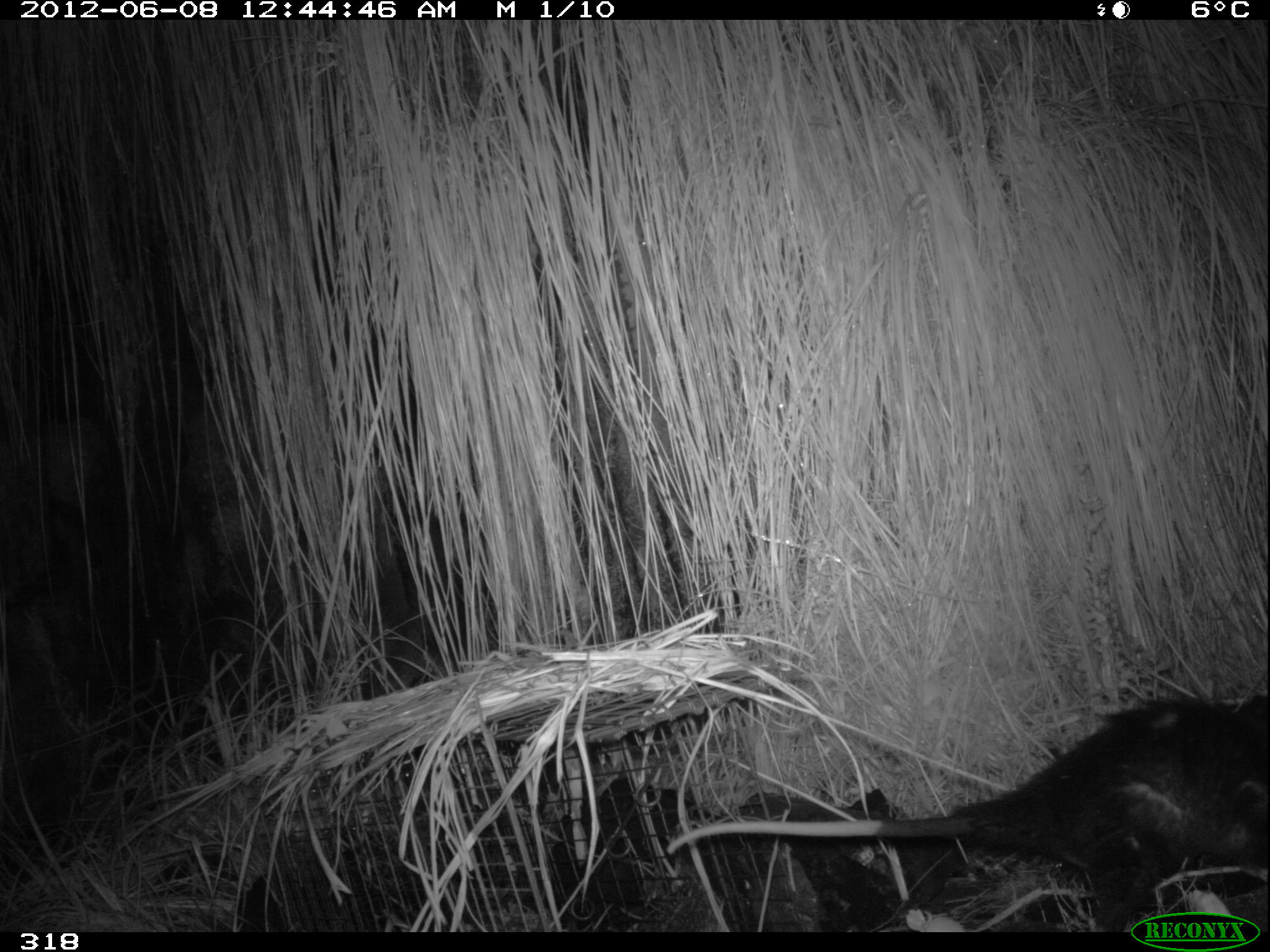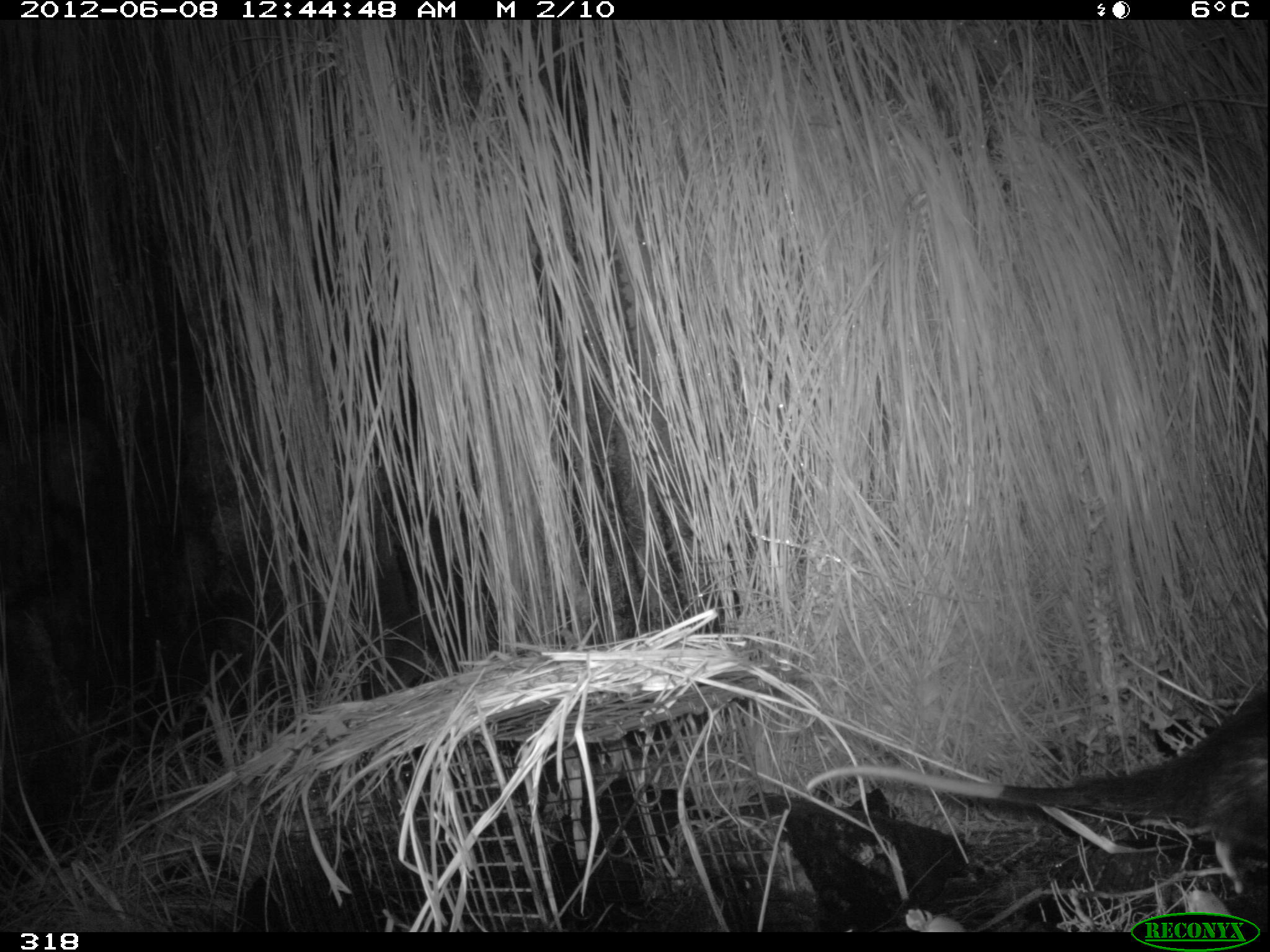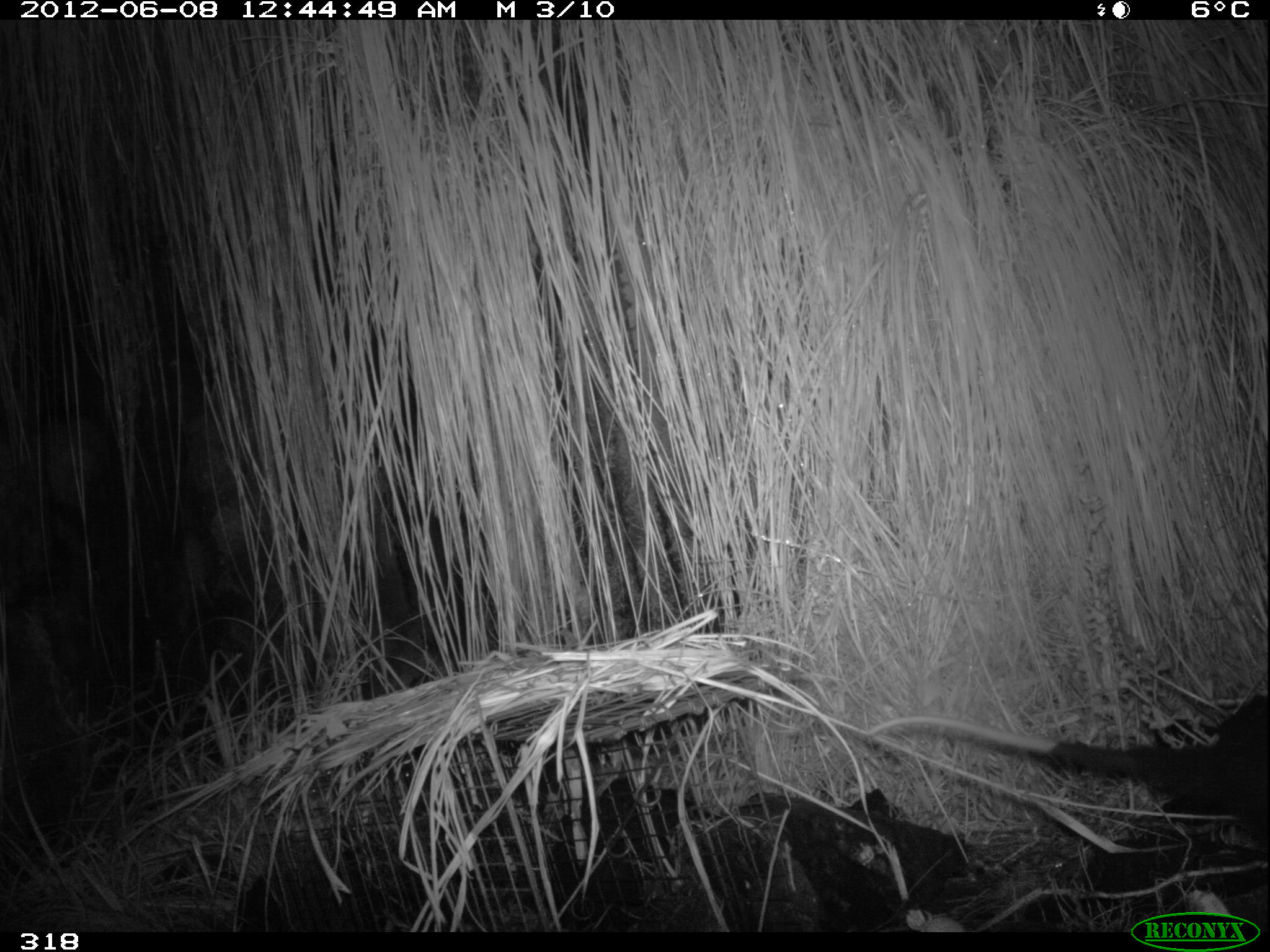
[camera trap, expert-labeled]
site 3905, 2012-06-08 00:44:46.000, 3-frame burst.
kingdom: Animalia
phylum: Chordata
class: Mammalia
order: Didelphimorphia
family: Didelphidae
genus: Didelphis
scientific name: Didelphis pernigra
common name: andean white-eared opossum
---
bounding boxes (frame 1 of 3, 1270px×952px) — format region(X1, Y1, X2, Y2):
didelphis pernigra: region(662, 696, 1270, 930)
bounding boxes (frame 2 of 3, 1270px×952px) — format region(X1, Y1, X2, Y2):
didelphis pernigra: region(802, 688, 1270, 895)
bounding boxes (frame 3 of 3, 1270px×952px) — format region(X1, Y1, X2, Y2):
didelphis pernigra: region(864, 691, 1270, 858)